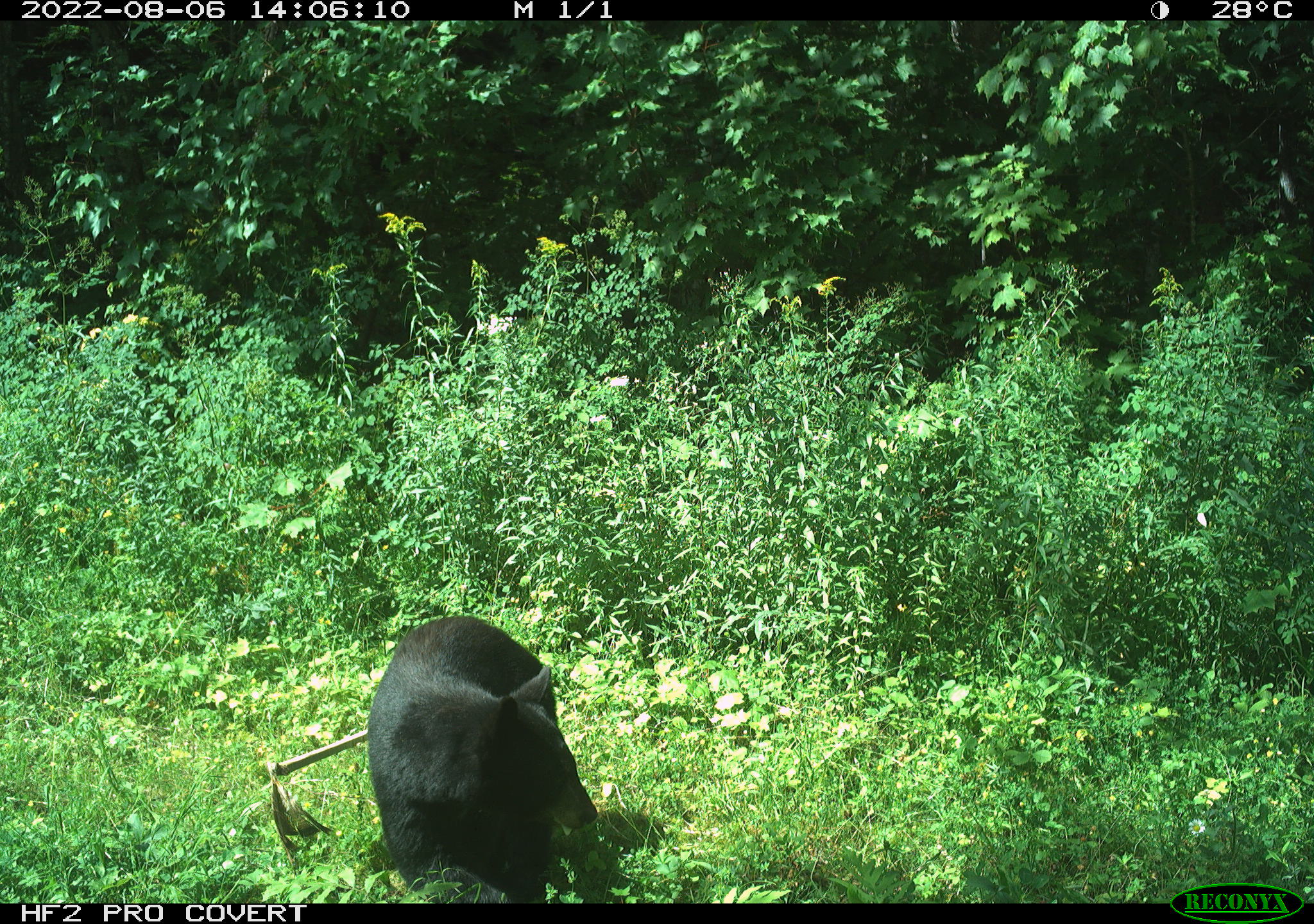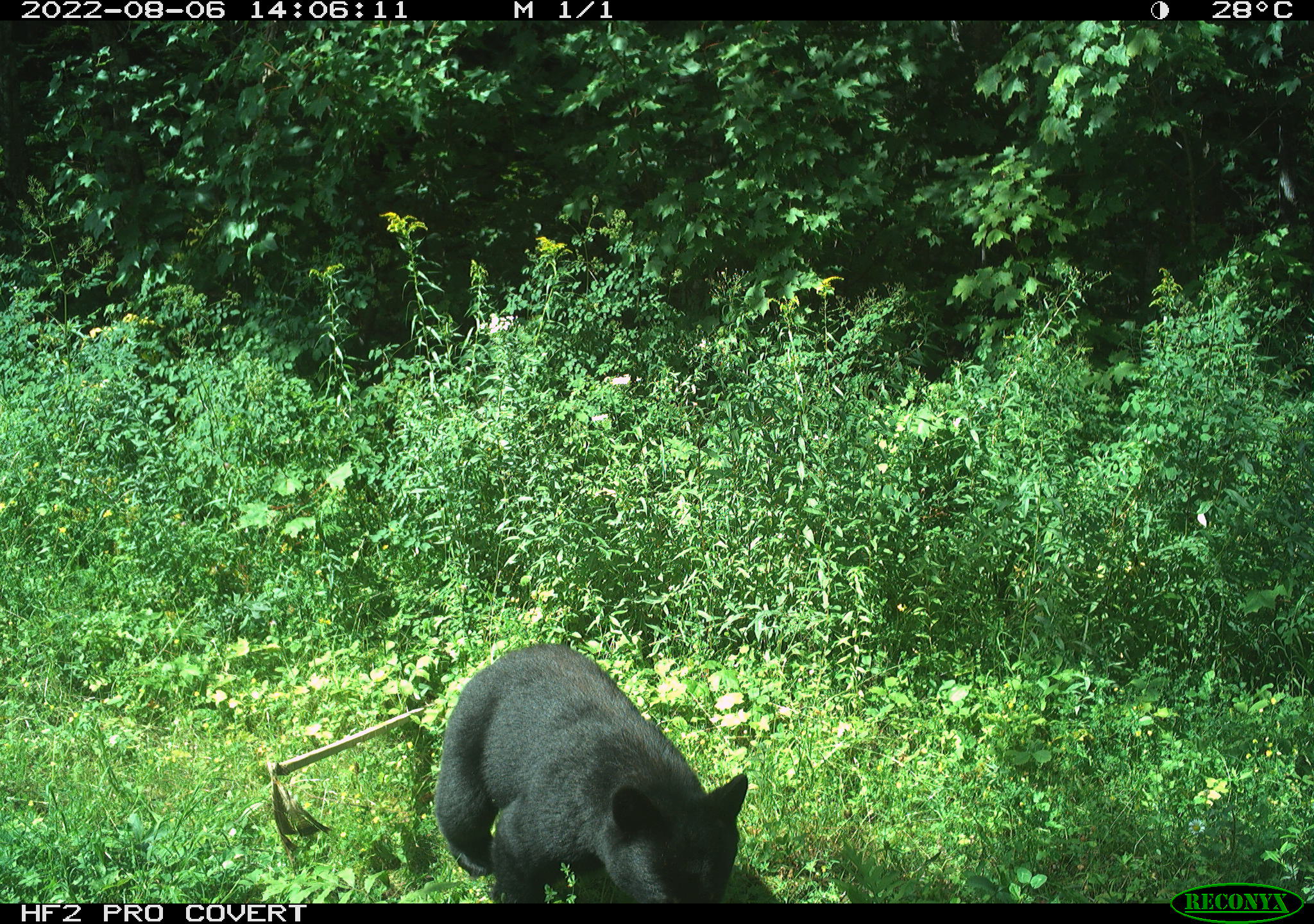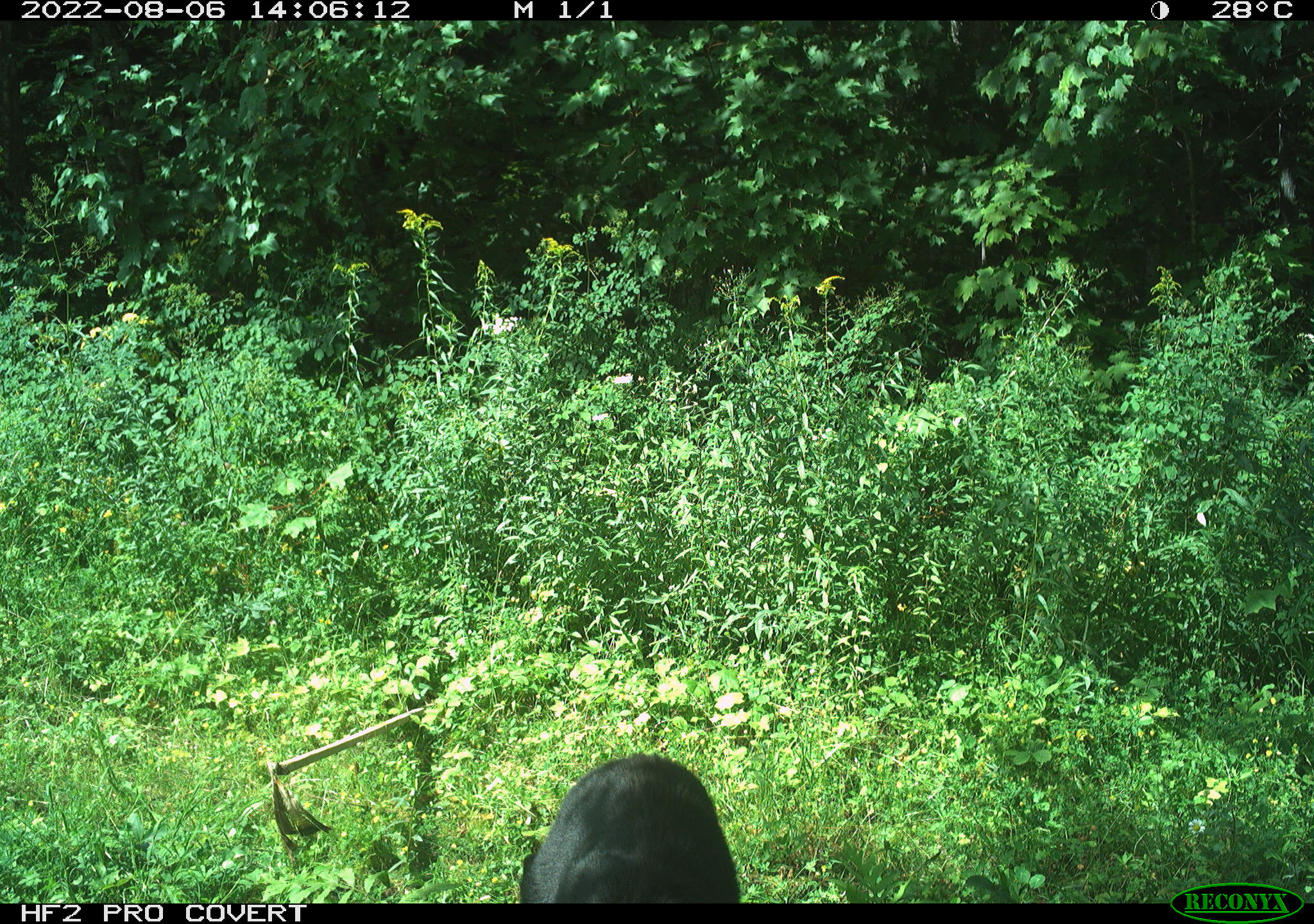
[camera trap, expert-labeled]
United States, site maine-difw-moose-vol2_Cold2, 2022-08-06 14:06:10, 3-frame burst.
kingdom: Animalia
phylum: Chordata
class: Mammalia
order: Carnivora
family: Ursidae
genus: Ursus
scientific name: Ursus americanus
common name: black bear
Black bear (Ursus americanus).